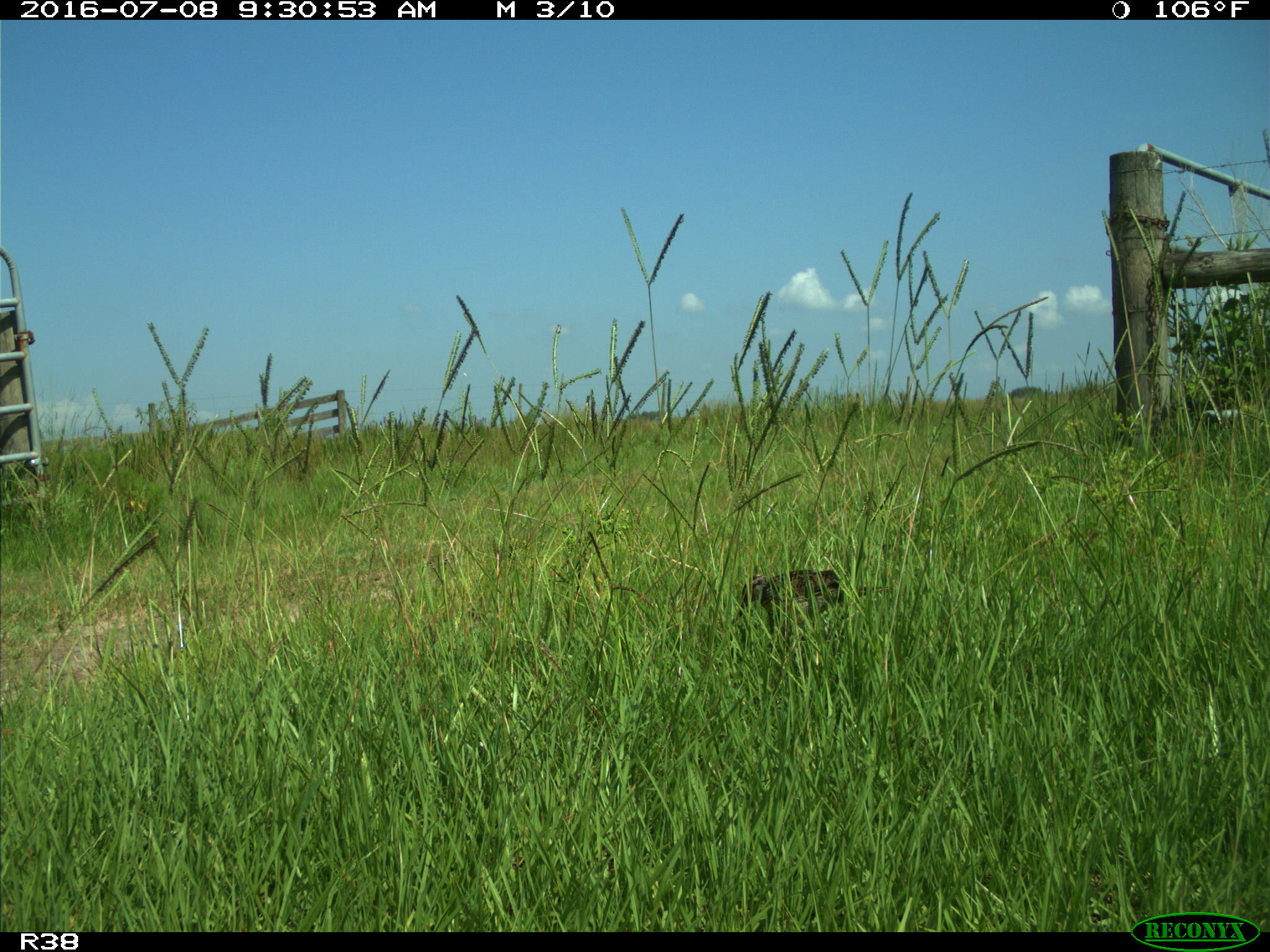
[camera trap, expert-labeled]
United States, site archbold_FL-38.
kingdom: Animalia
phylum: Chordata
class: Aves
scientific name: Aves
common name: birds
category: unidentified bird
Unidentified bird (birds) (Aves).